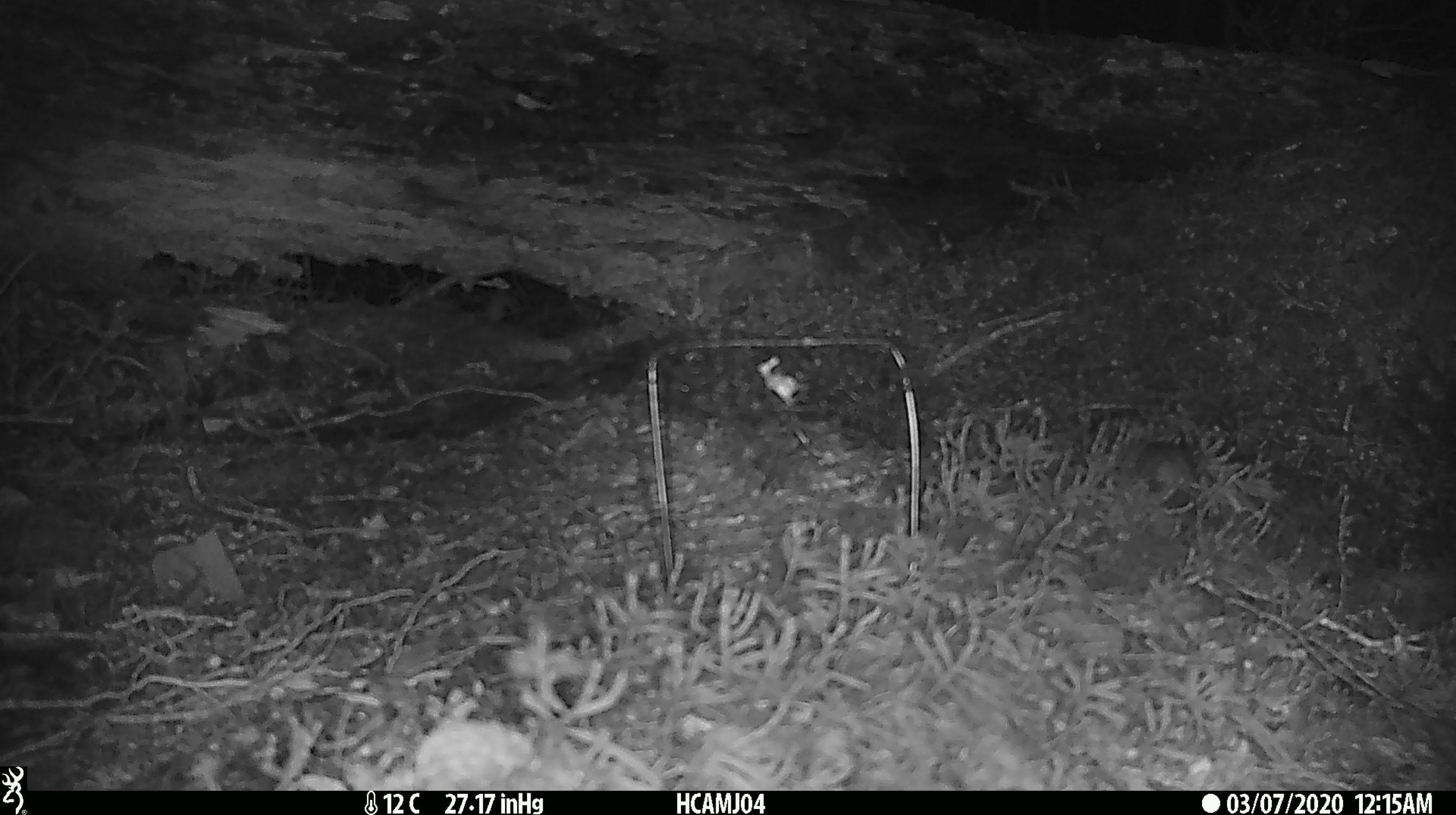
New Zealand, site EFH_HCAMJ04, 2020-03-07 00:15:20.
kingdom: Animalia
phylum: Chordata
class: Mammalia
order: Rodentia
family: Muridae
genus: Mus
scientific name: Mus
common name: mouse